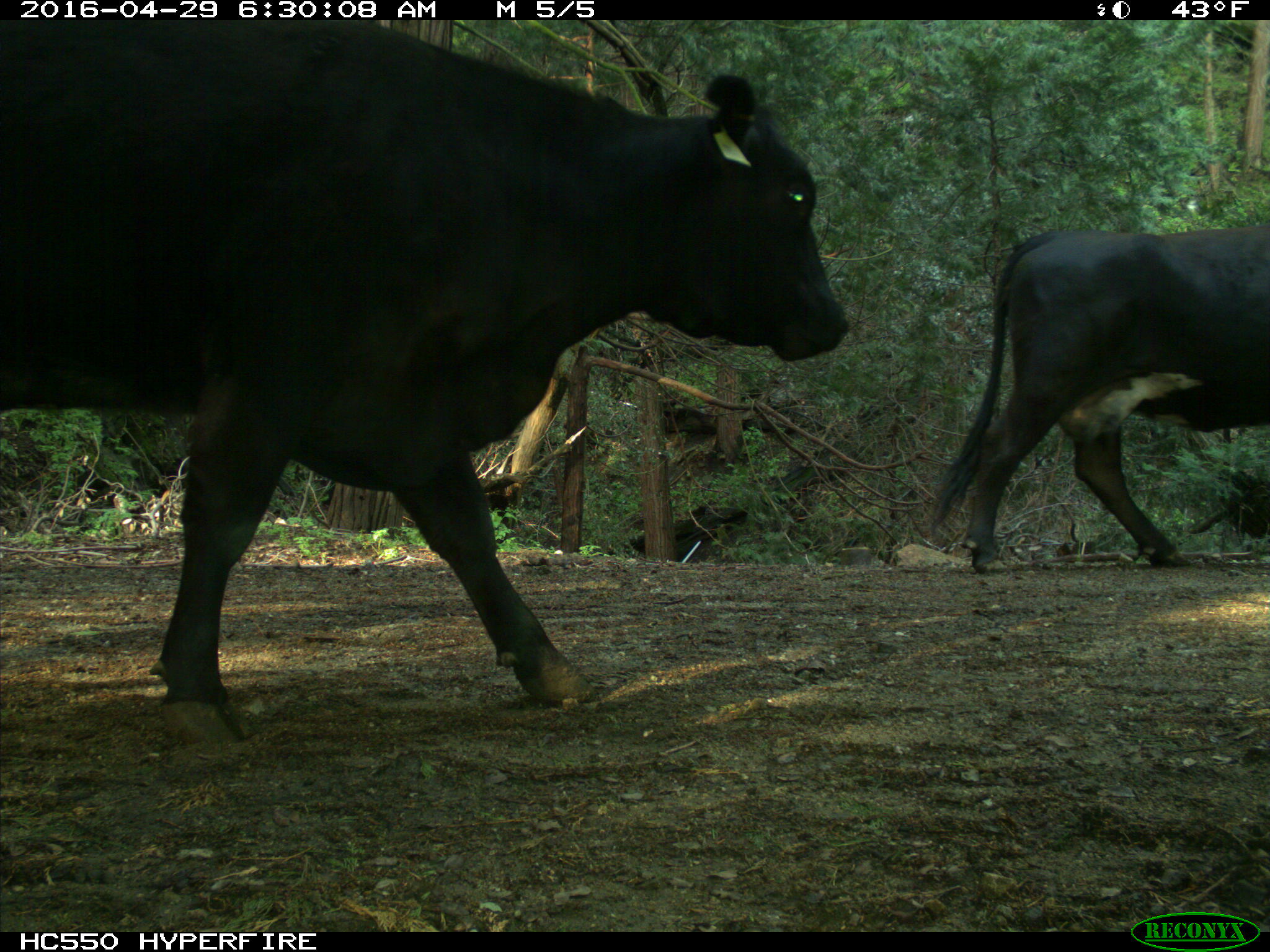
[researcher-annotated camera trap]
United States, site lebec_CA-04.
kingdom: Animalia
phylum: Chordata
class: Mammalia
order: Artiodactyla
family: Bovidae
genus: Bos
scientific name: Bos taurus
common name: domestic cow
Bos taurus (domestic cow).